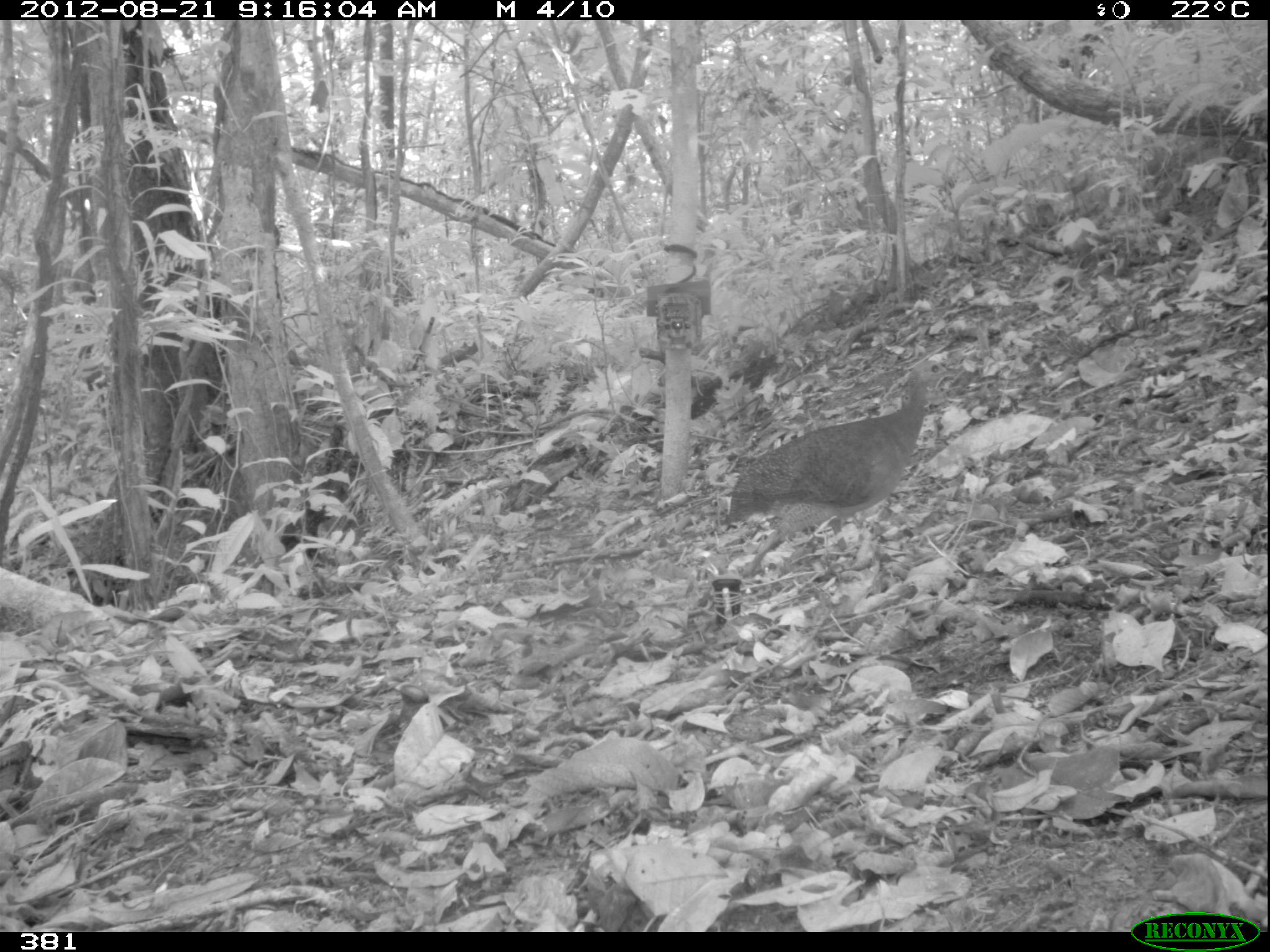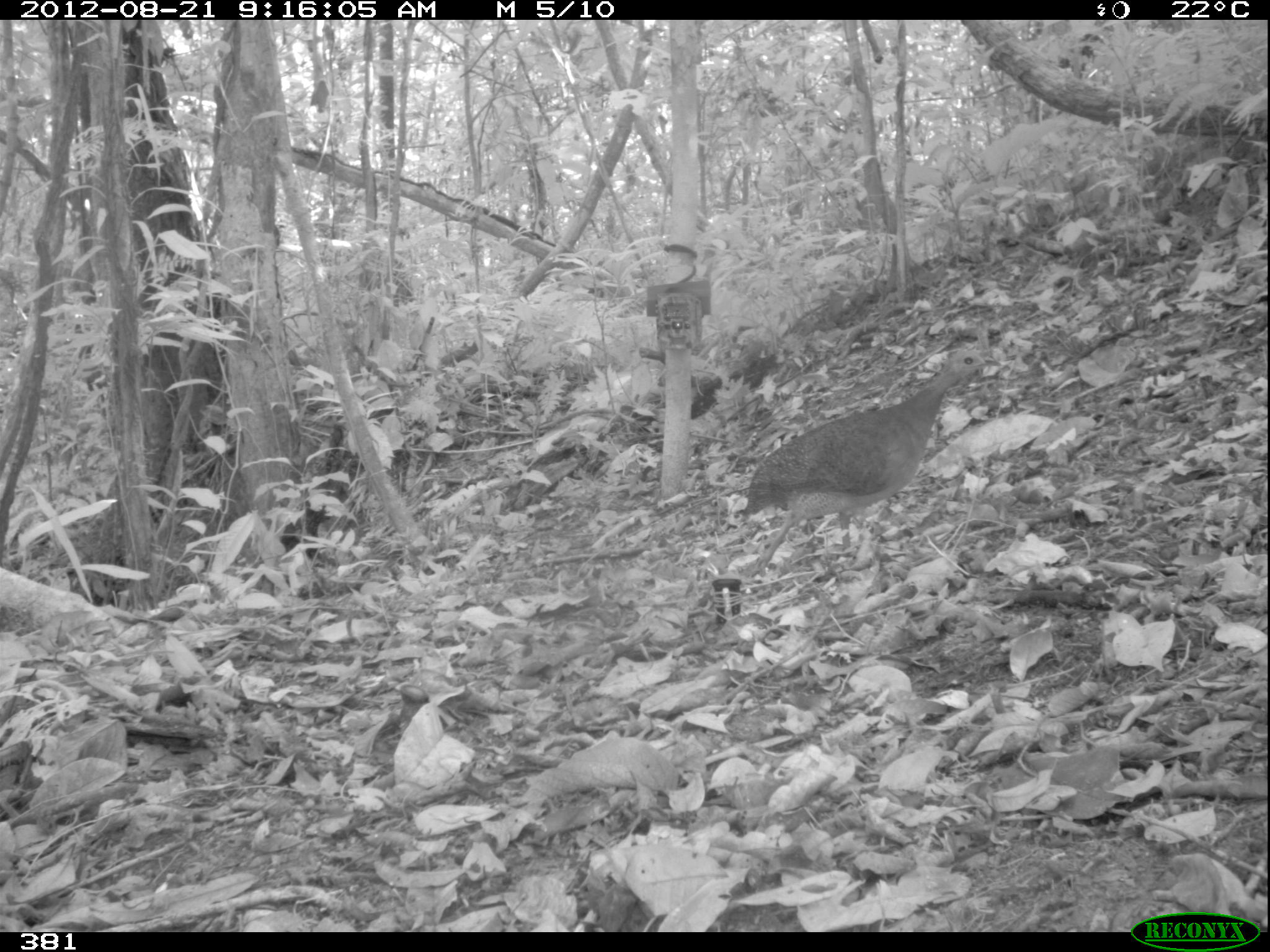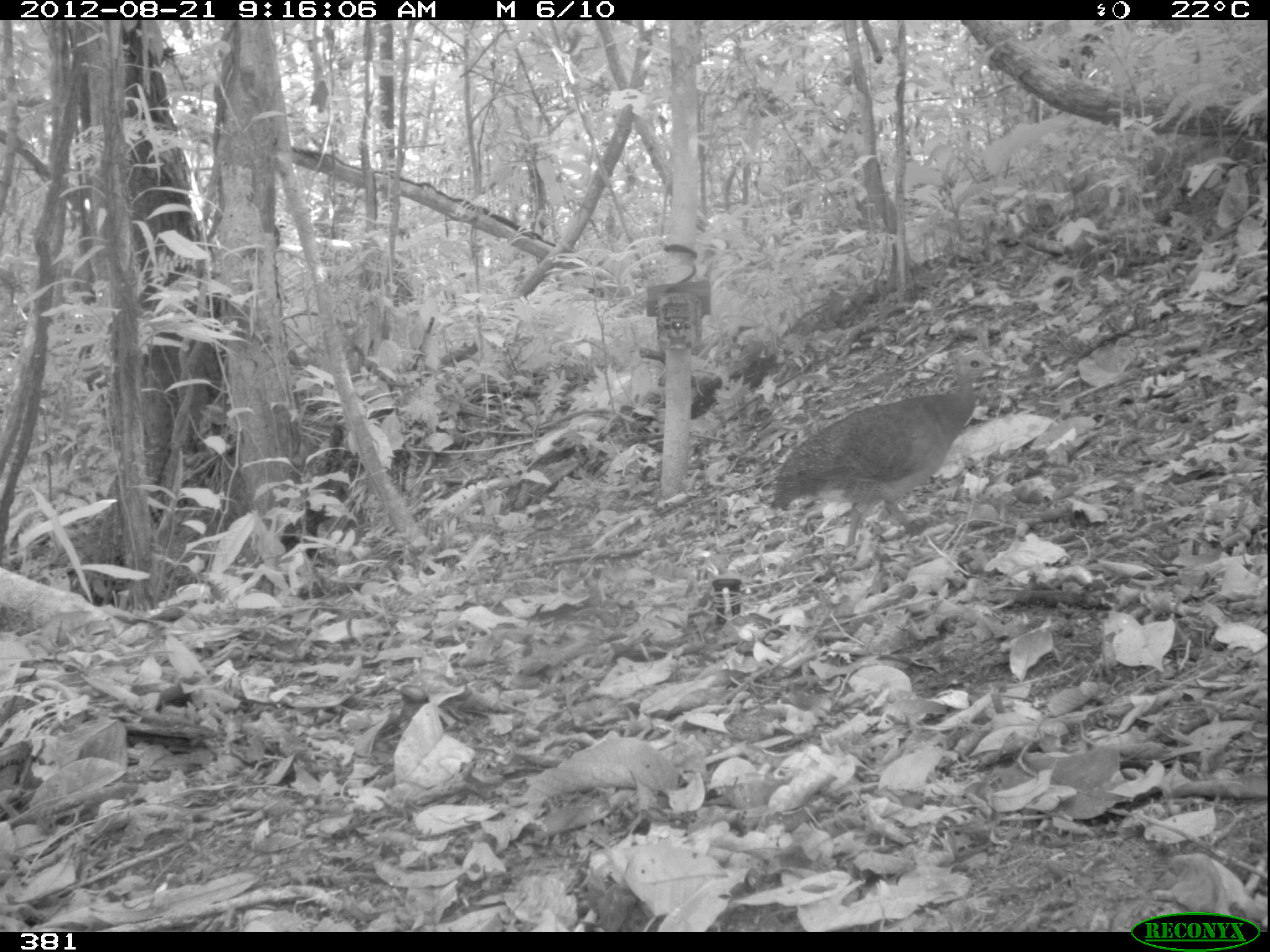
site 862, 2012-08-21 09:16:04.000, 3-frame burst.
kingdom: Animalia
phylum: Chordata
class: Aves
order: Galliformes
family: Phasianidae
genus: Alectoris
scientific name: Alectoris rufa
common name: red-legged partridge